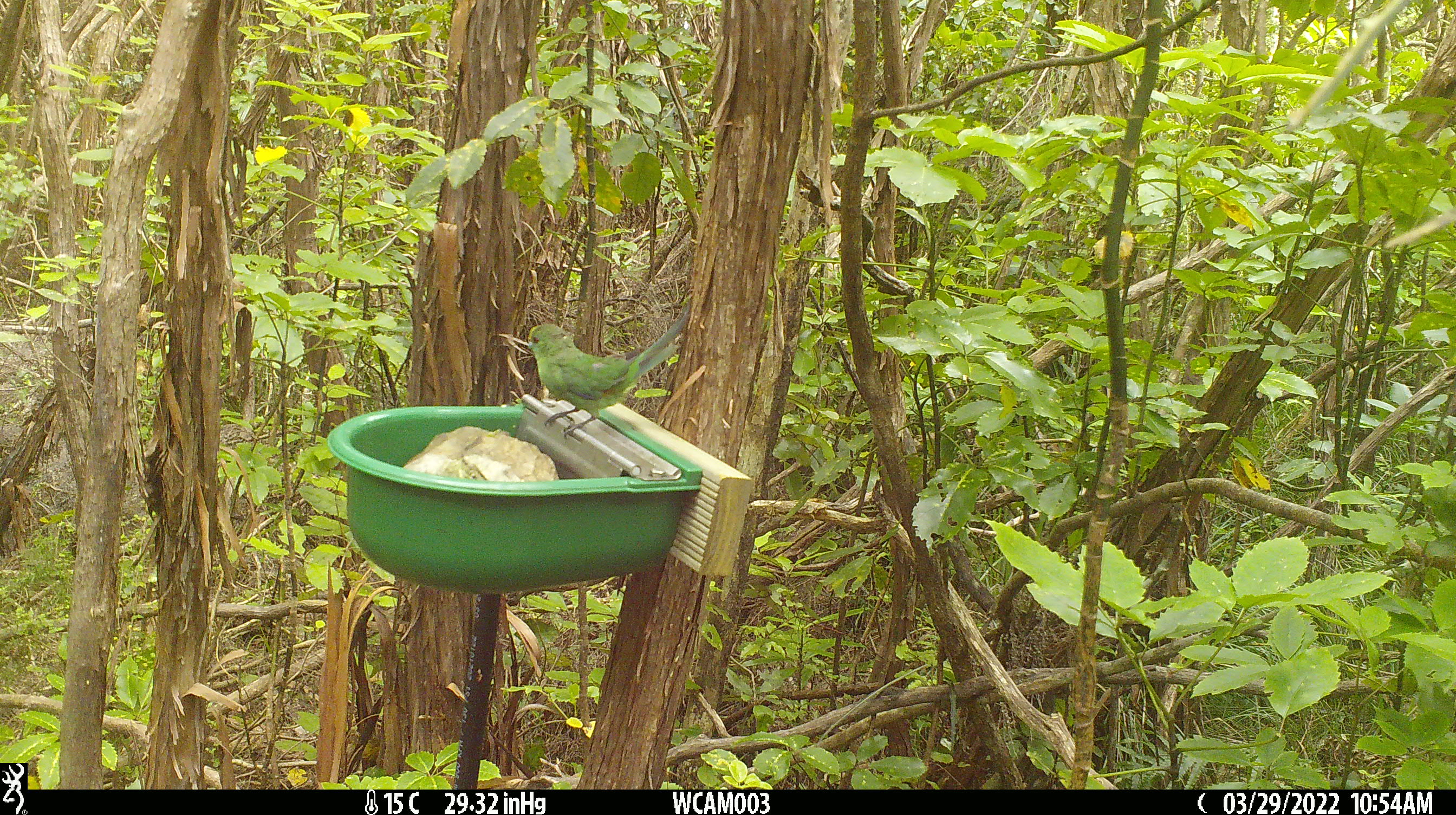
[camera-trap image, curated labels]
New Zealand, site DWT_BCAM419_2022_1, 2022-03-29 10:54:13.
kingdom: Animalia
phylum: Chordata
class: Aves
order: Psittaciformes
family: Psittaculidae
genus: Cyanoramphus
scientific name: Cyanoramphus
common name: parakeet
Parakeet (Cyanoramphus).